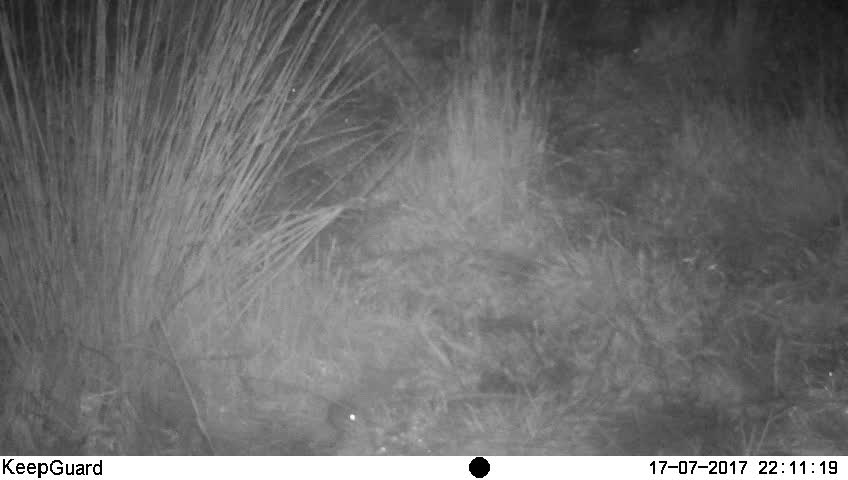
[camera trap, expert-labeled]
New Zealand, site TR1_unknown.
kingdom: Animalia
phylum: Chordata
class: Mammalia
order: Rodentia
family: Muridae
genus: Mus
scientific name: Mus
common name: mouse